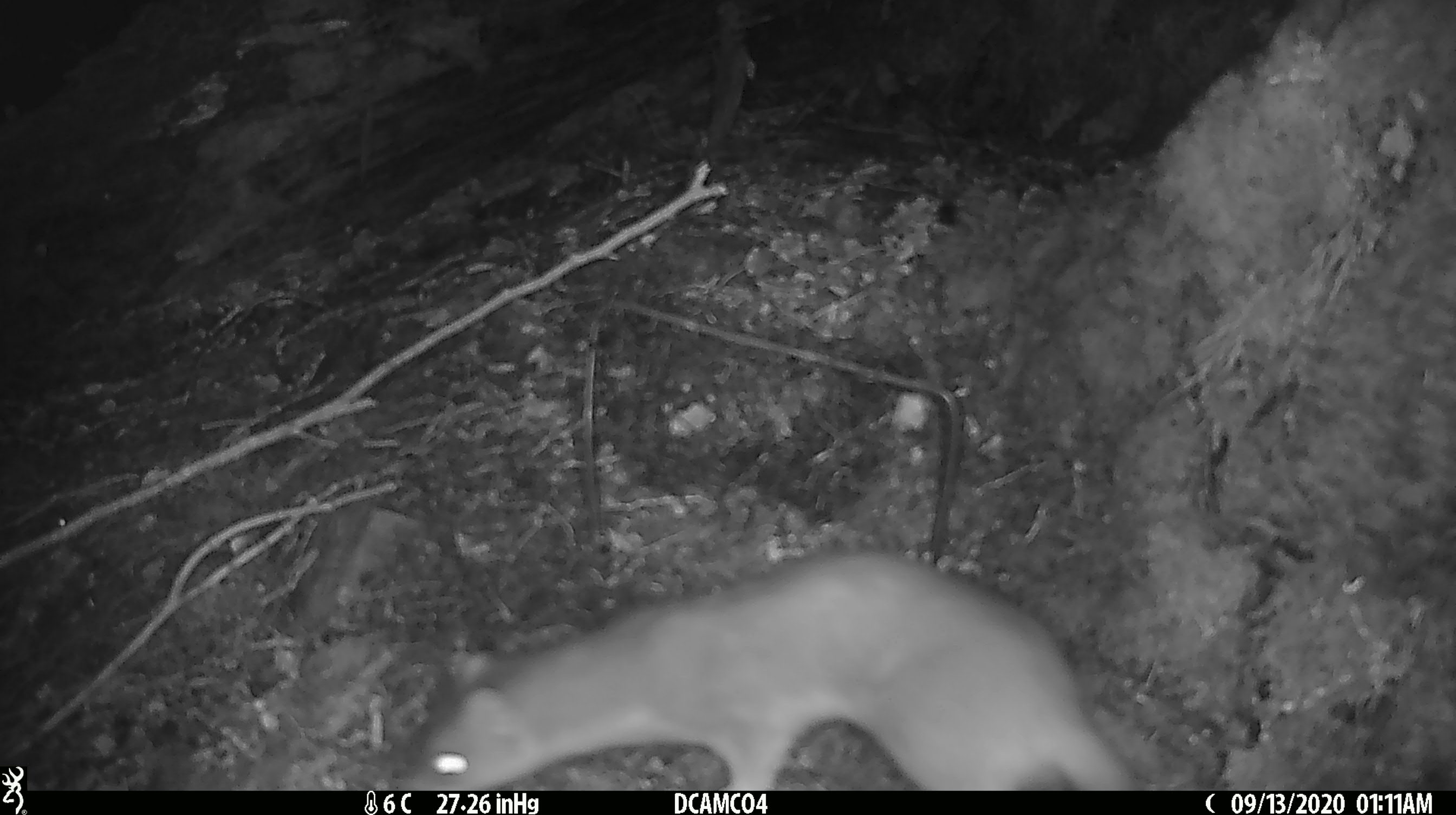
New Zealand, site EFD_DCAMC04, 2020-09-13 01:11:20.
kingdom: Animalia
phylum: Chordata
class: Mammalia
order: Carnivora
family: Mustelidae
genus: Mustela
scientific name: Mustela erminea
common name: stoat